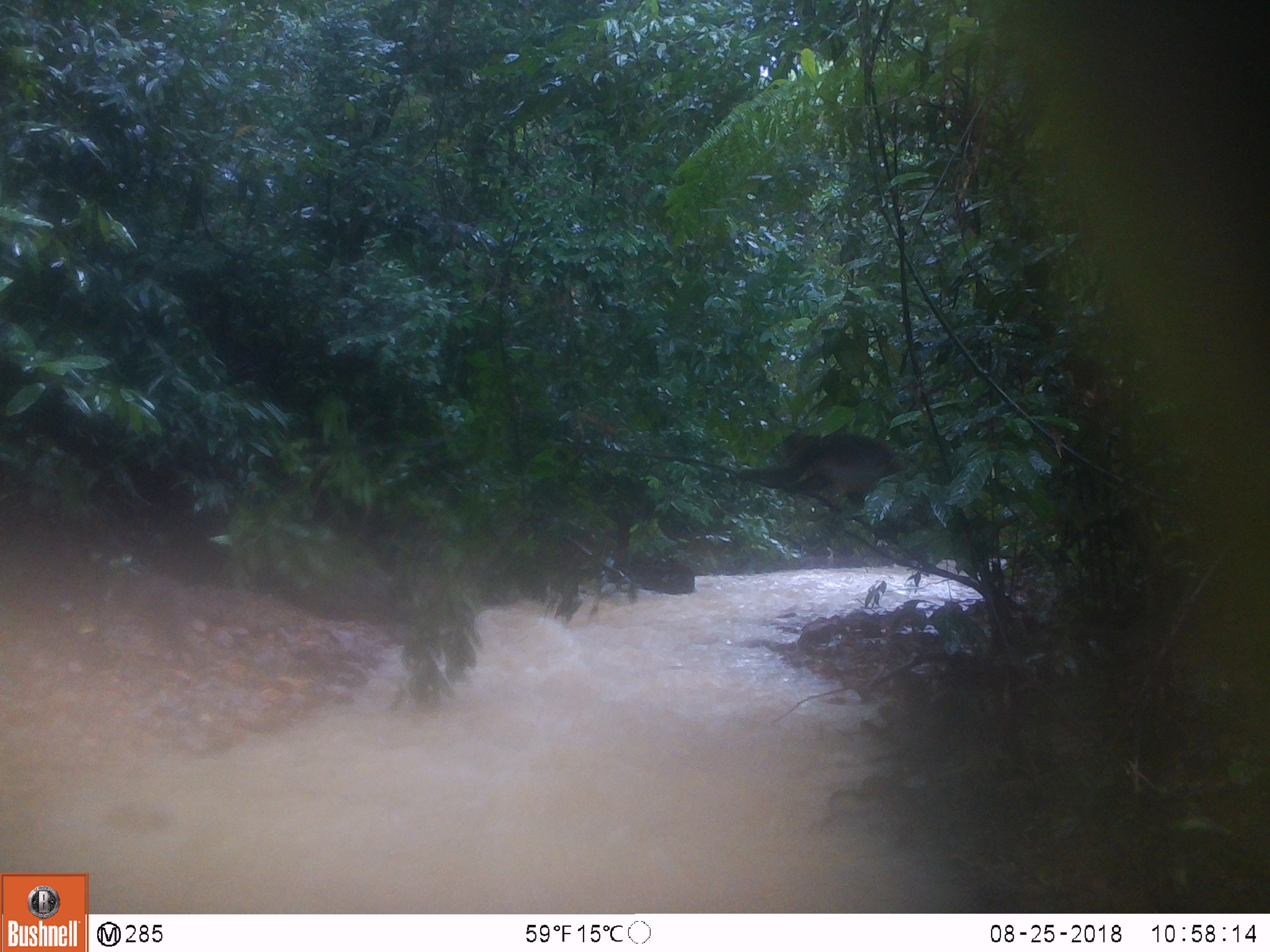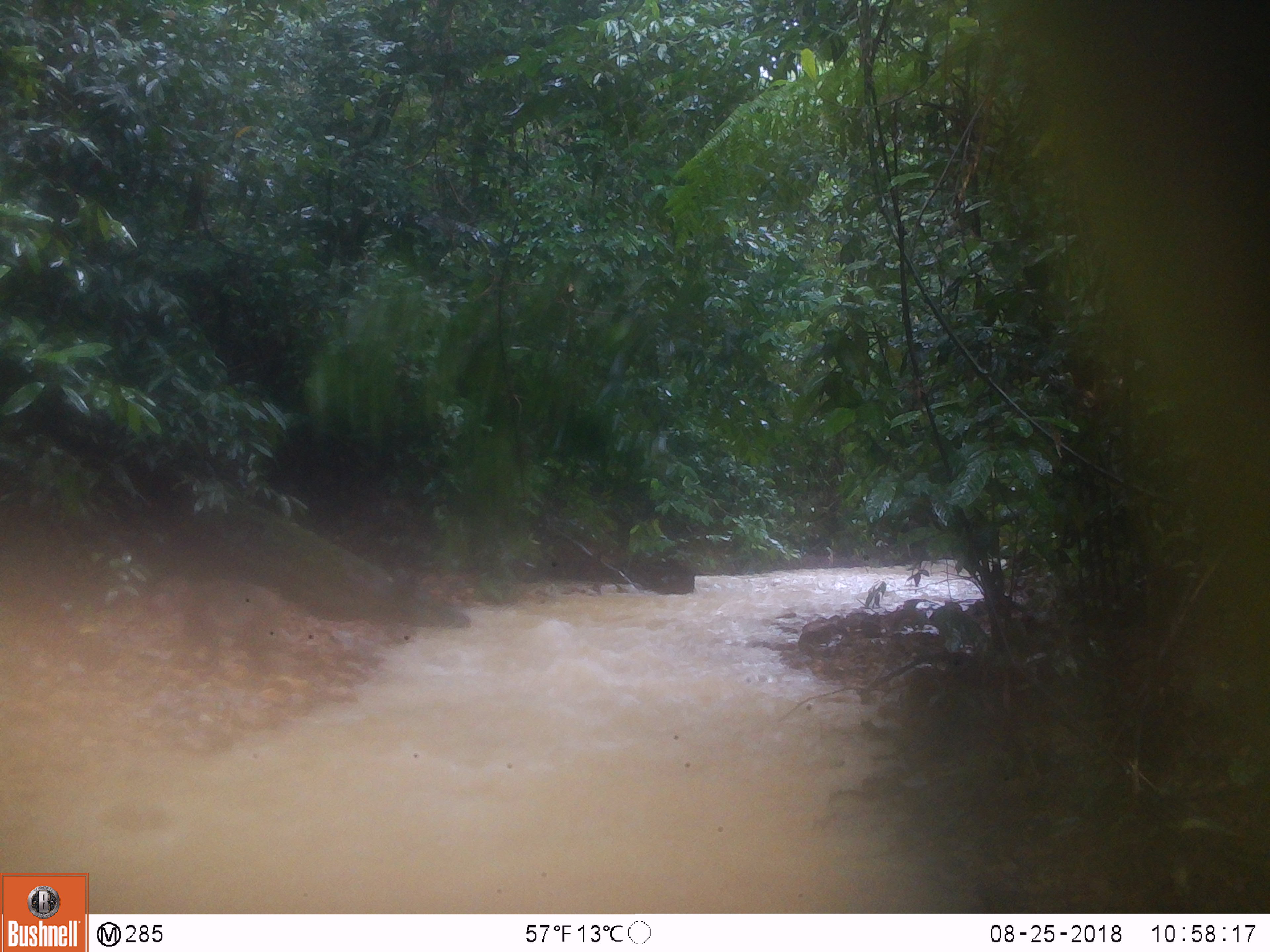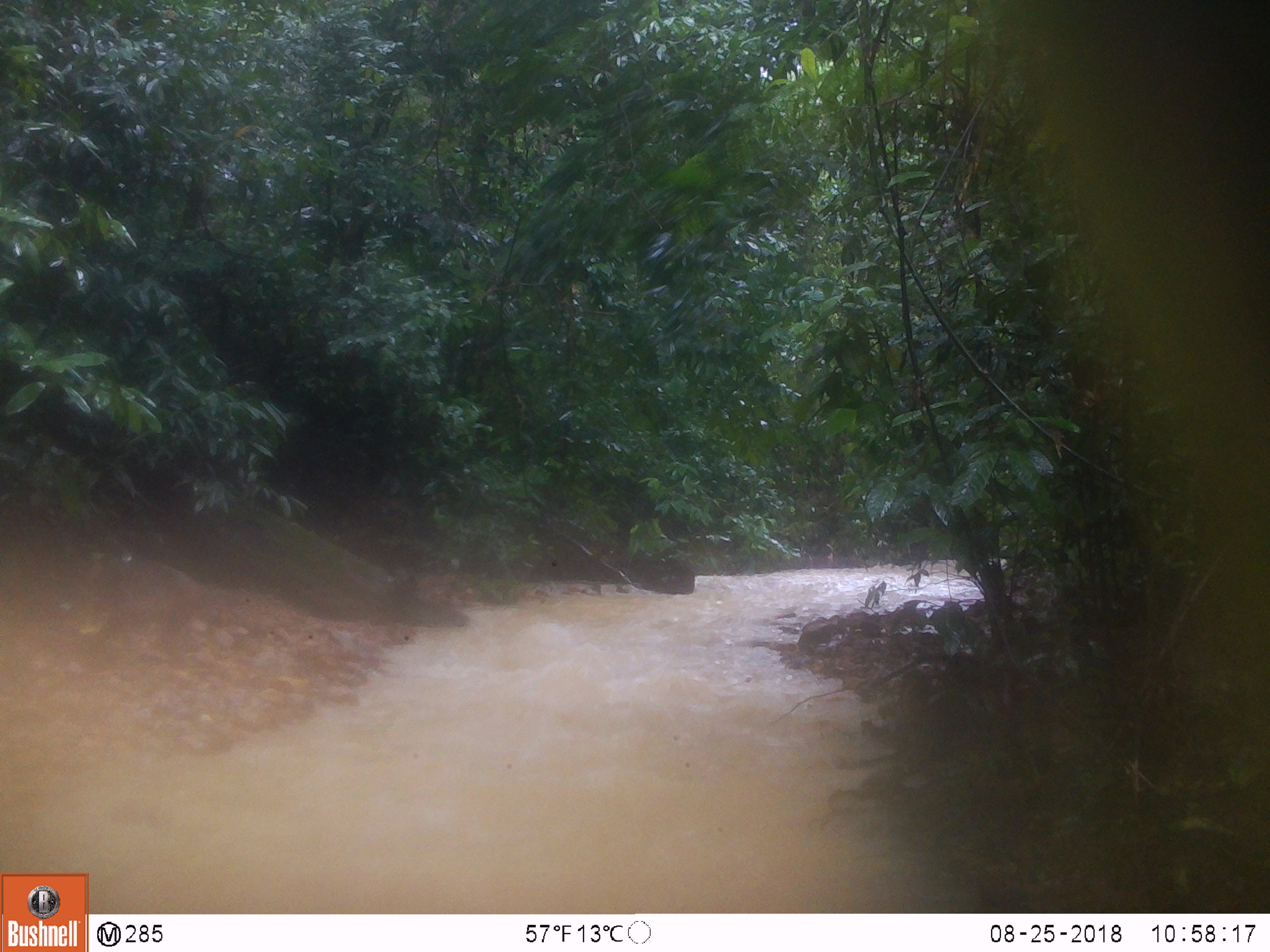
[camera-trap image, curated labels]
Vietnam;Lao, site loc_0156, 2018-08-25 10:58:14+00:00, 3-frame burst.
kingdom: Animalia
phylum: Chordata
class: Mammalia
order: Primates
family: Cercopithecidae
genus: Macaca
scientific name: Macaca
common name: macaque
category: unidentified macaque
Unidentified macaque (macaque) (Macaca). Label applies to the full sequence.